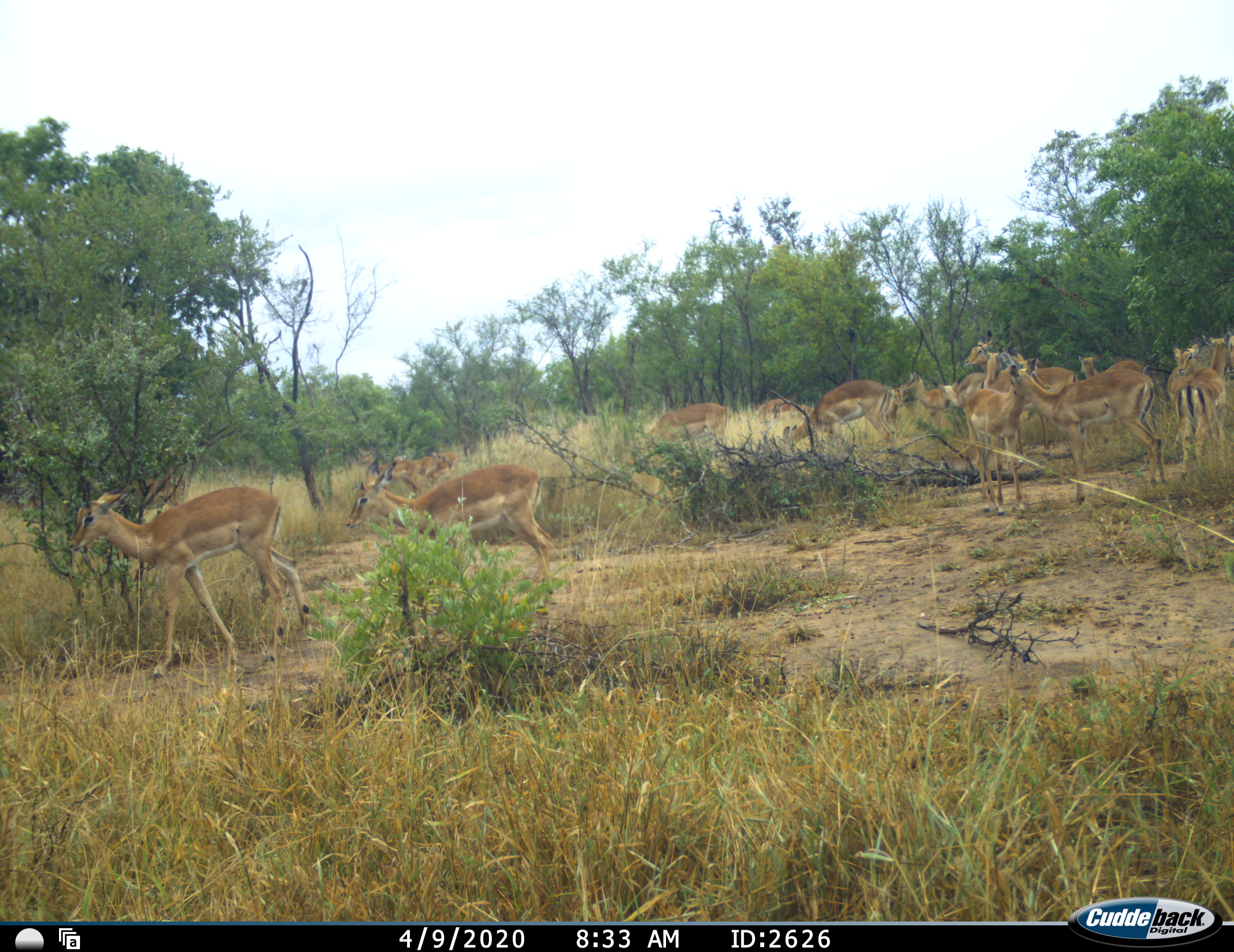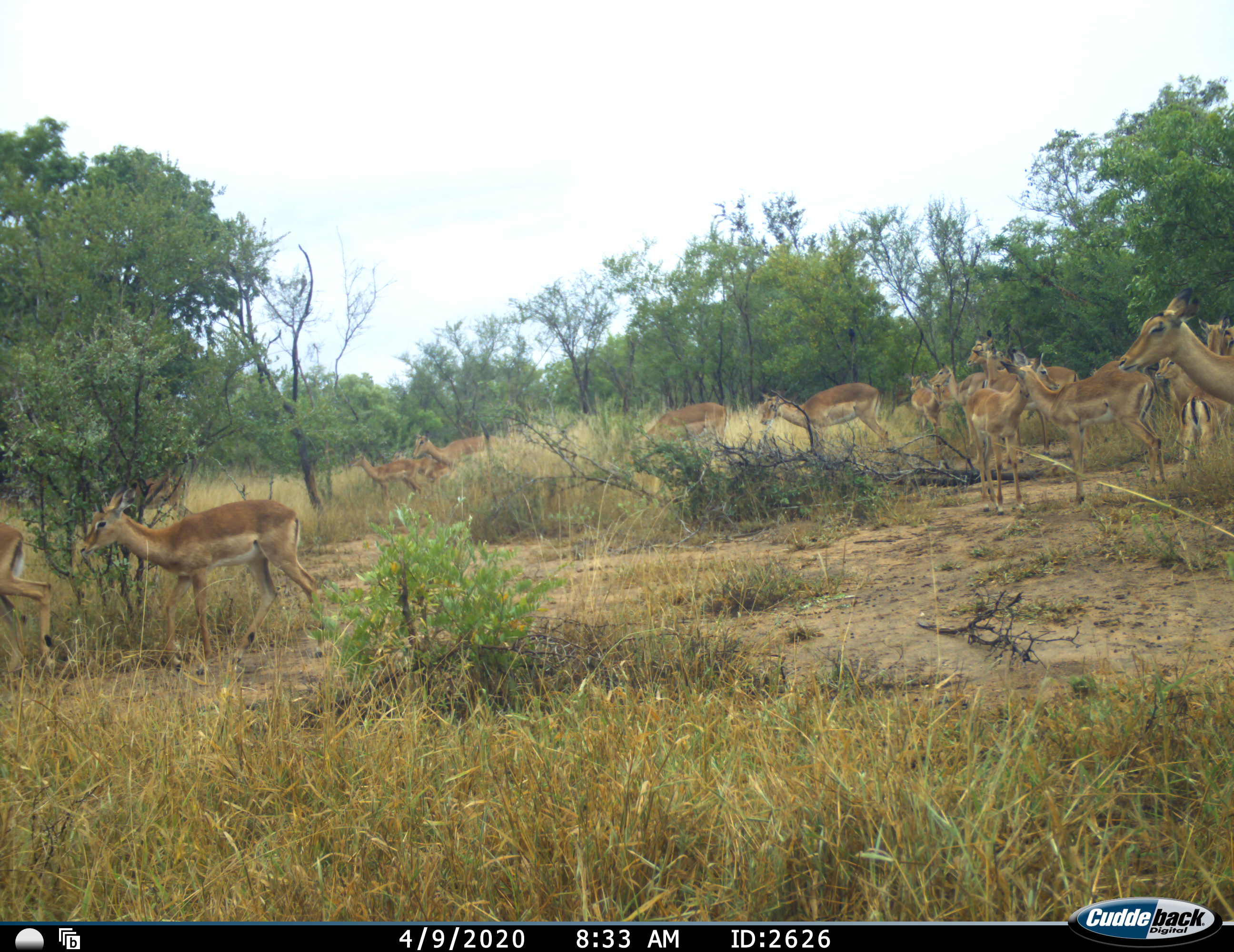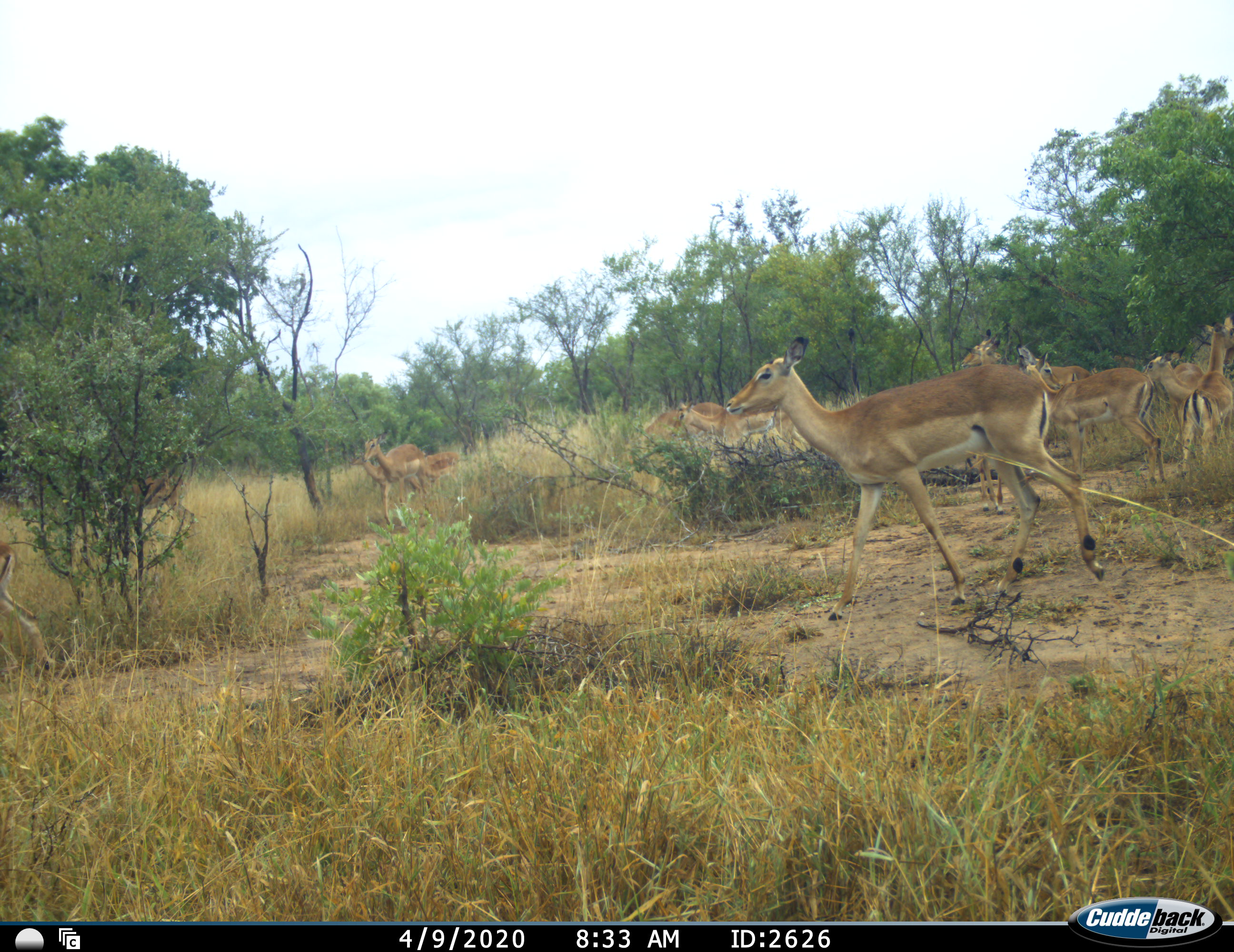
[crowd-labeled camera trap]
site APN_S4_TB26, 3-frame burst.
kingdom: Animalia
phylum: Chordata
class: Mammalia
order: Artiodactyla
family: Bovidae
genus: Aepyceros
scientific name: Aepyceros melampus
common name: impala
Impala (Aepyceros melampus), count 11-50. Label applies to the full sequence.